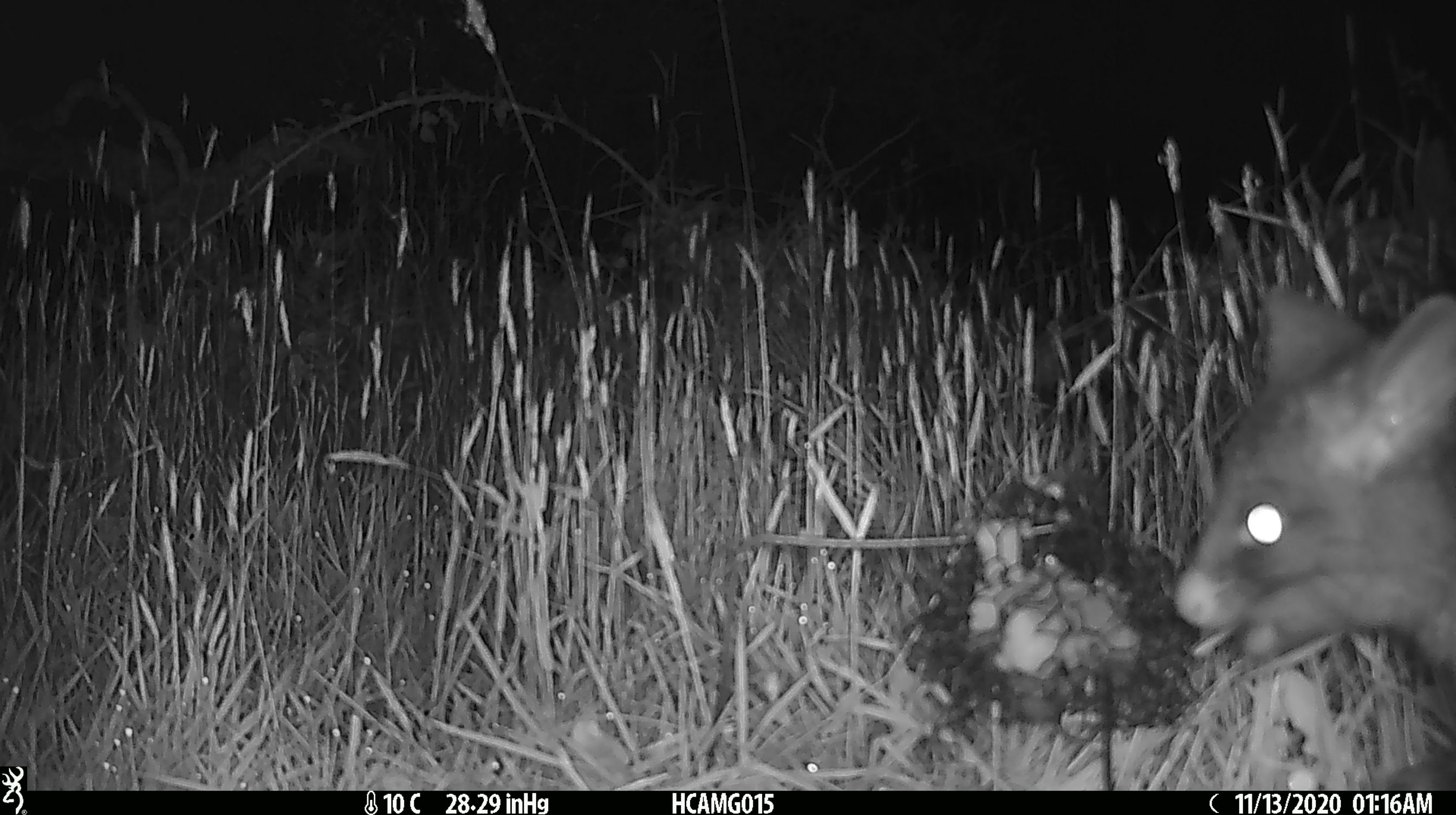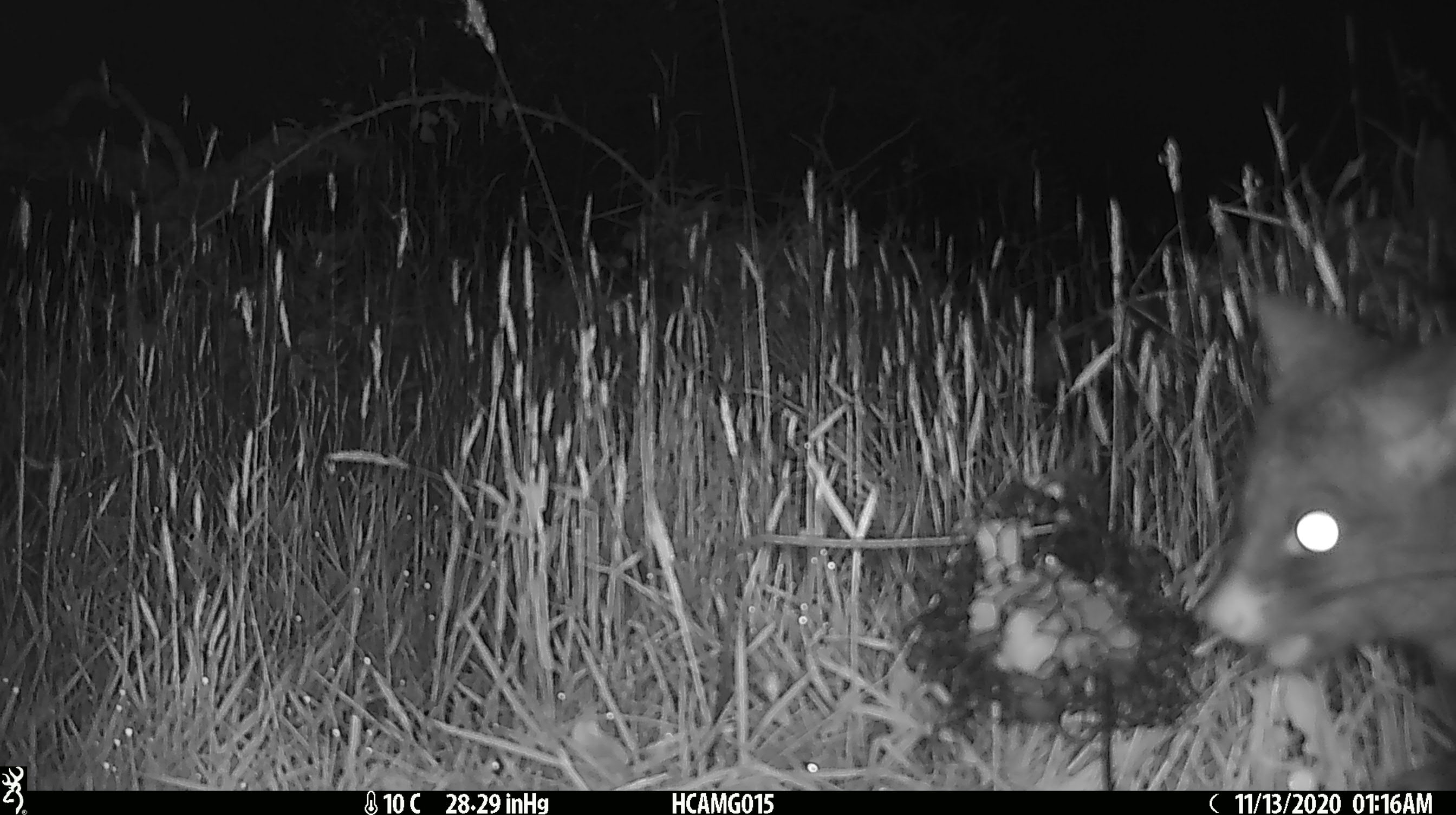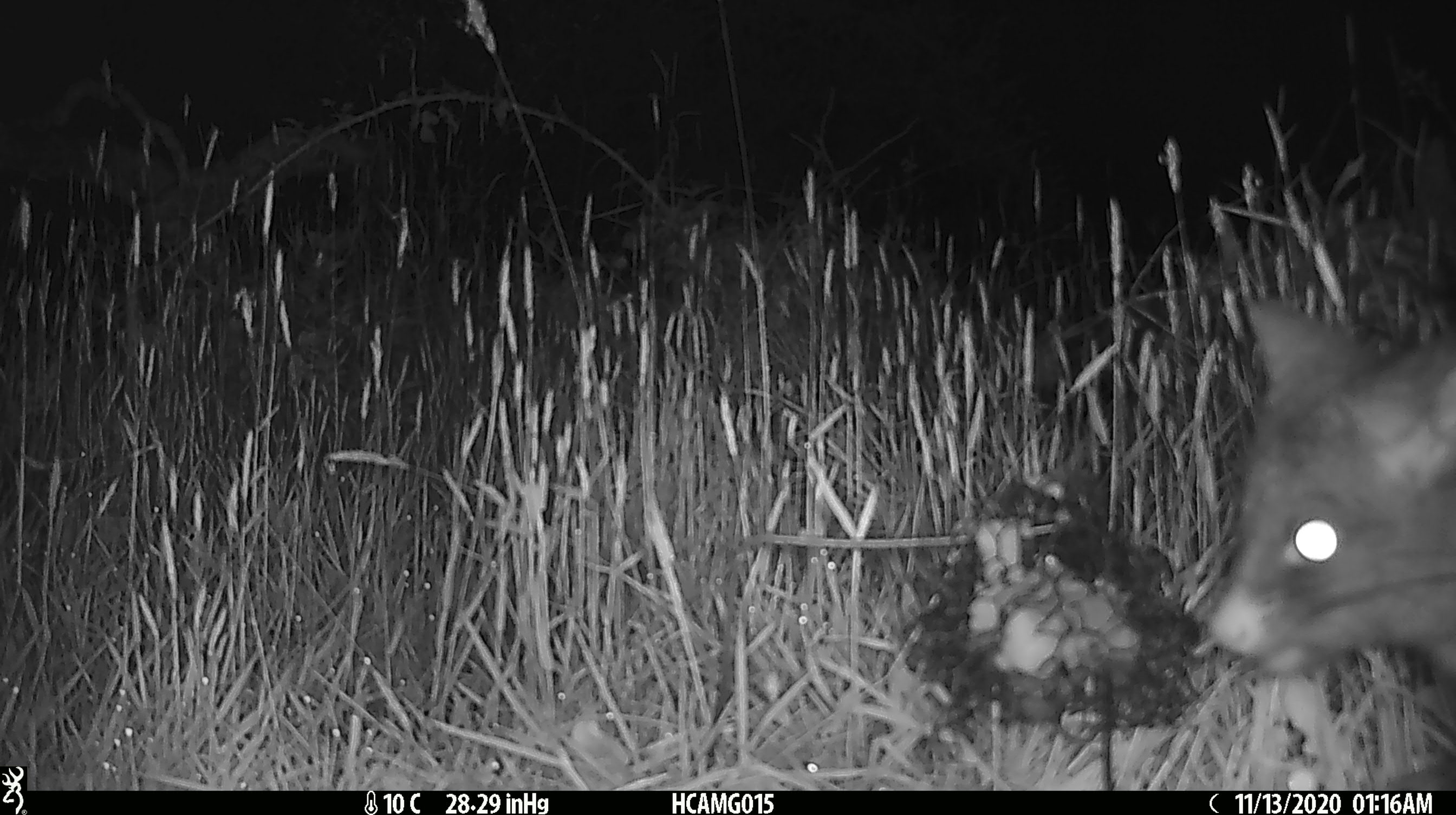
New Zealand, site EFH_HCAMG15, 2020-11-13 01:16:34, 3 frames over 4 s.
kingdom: Animalia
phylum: Chordata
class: Mammalia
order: Diprotodontia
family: Phalangeridae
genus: Trichosurus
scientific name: Trichosurus vulpecula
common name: common brushtail possum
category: possum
Possum (common brushtail possum) (Trichosurus vulpecula).